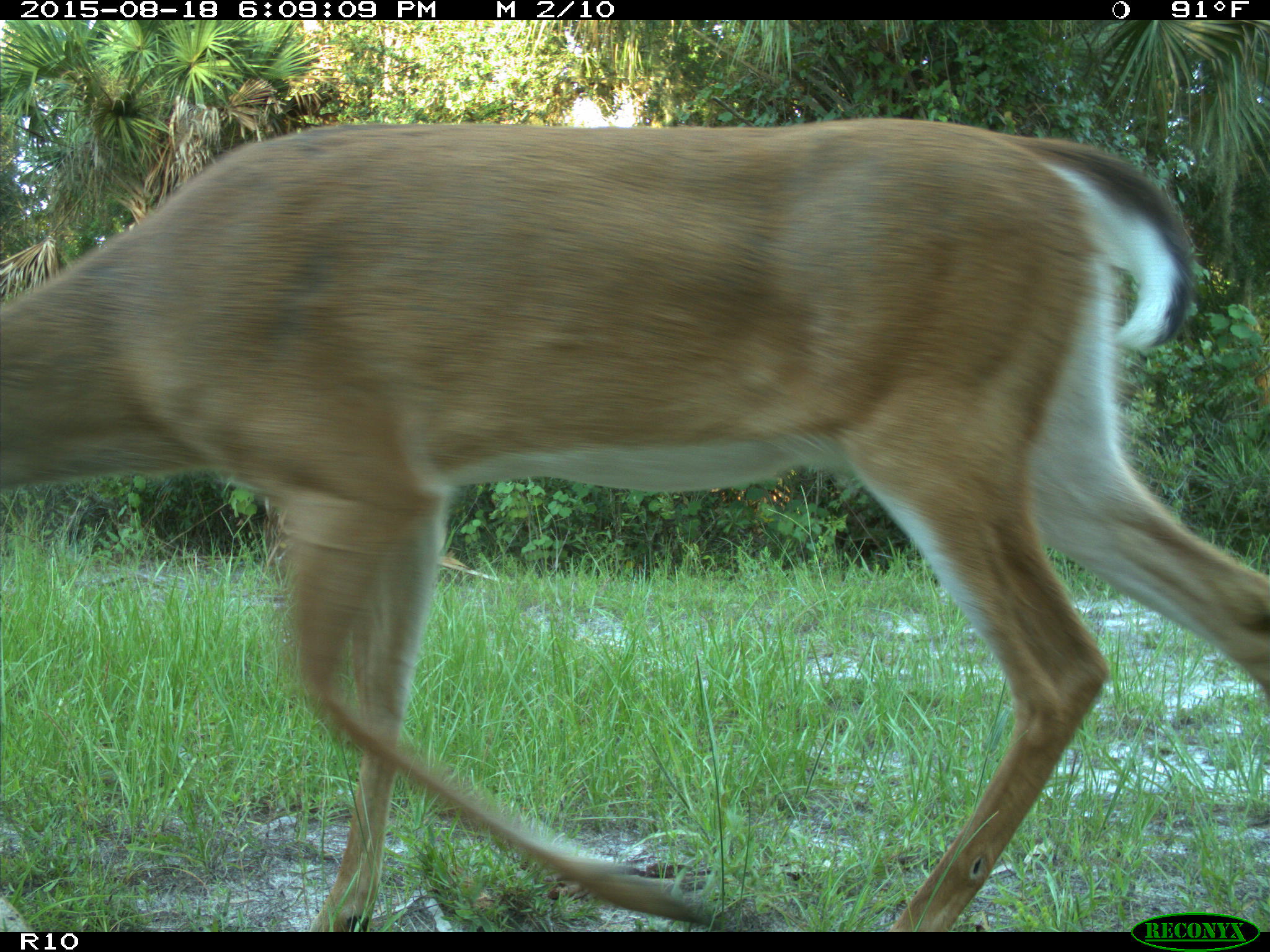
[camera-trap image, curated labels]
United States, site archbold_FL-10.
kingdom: Animalia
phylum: Chordata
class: Mammalia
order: Artiodactyla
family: Cervidae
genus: Odocoileus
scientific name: Odocoileus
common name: deer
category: unidentified deer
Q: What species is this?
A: Unidentified deer (deer) (Odocoileus).